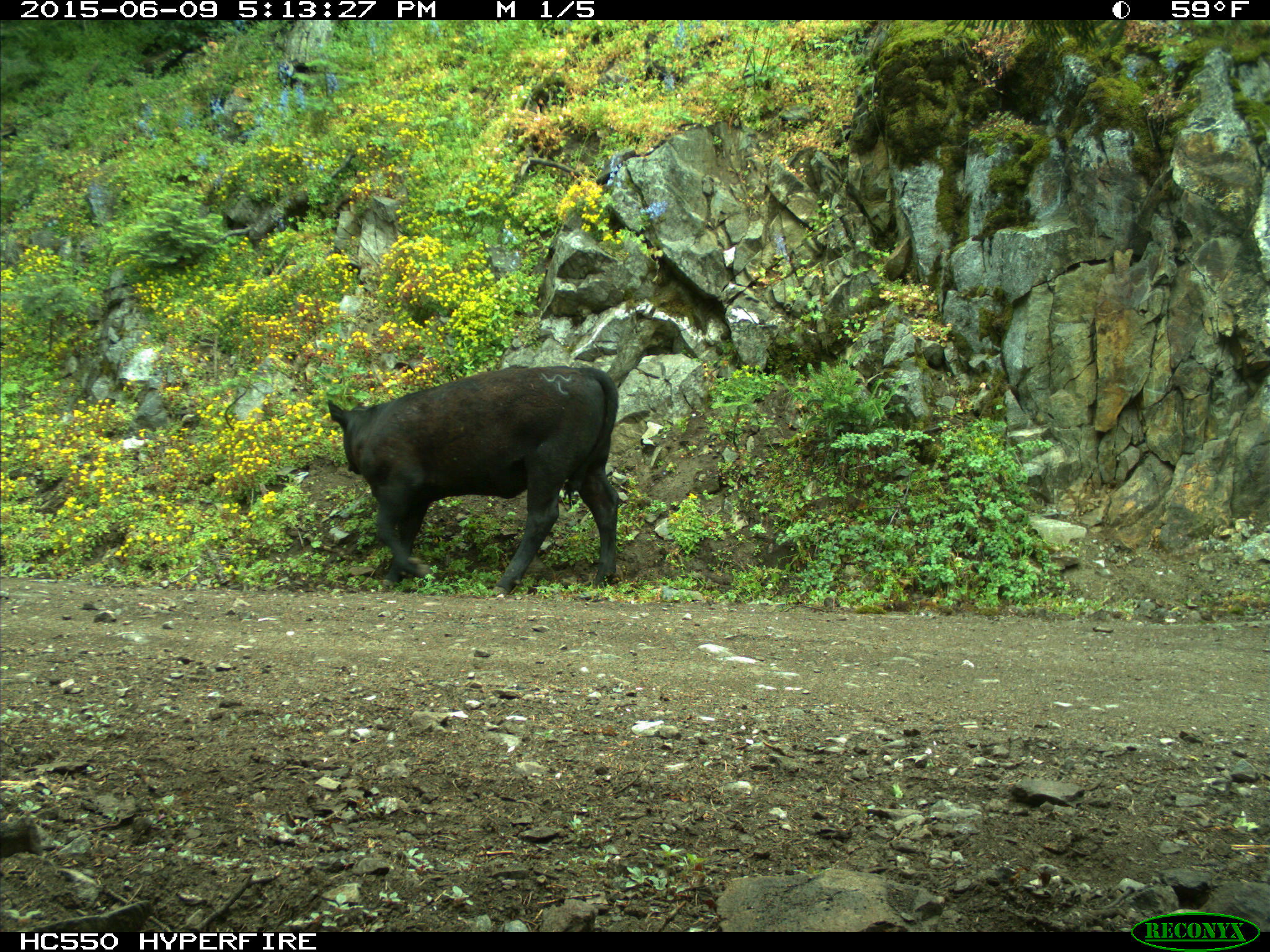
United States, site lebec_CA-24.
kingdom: Animalia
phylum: Chordata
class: Mammalia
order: Artiodactyla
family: Bovidae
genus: Bos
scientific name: Bos taurus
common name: domestic cow